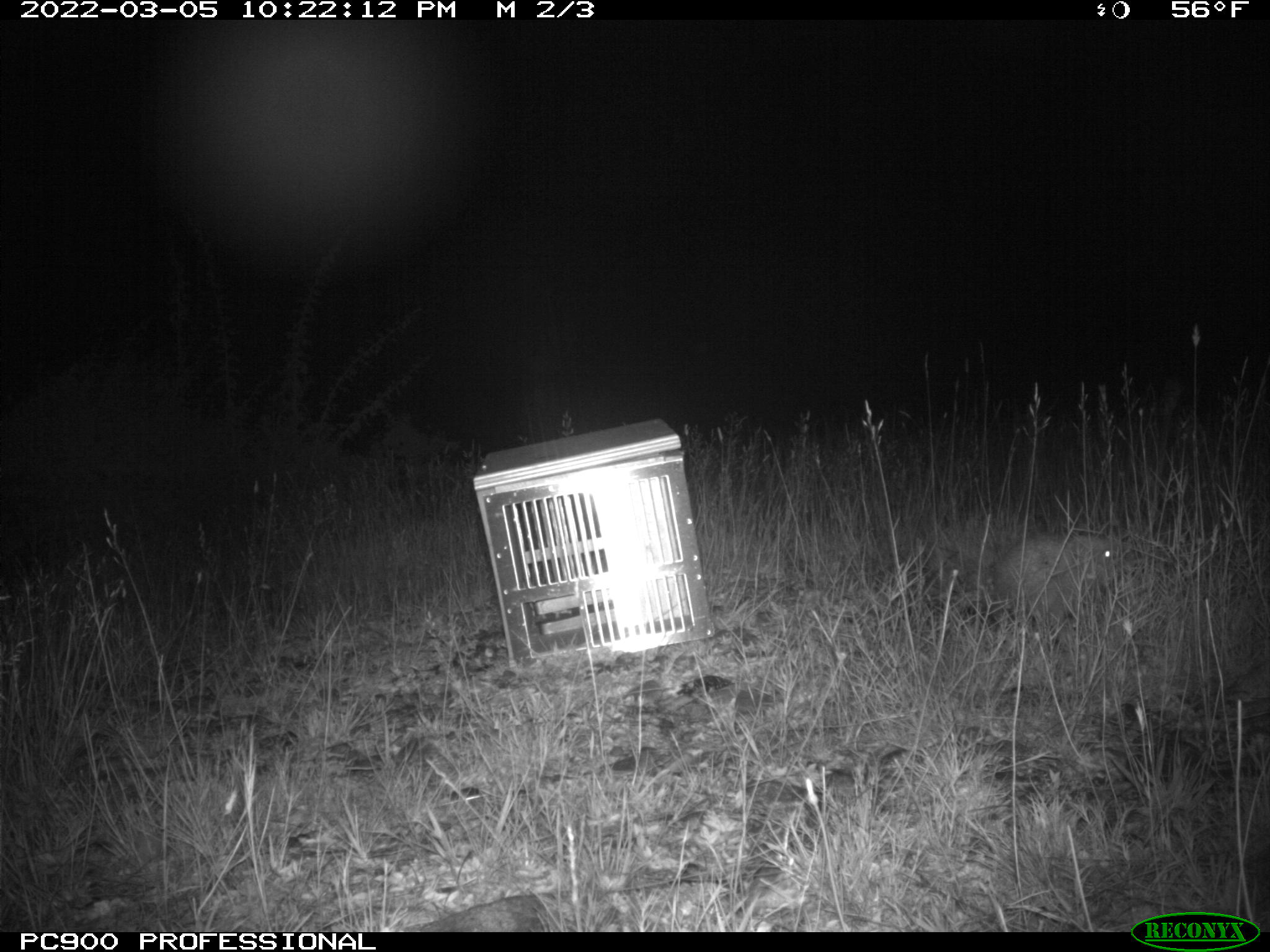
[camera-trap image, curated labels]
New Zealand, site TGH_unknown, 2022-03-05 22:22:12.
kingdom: Animalia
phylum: Chordata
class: Mammalia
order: Eulipotyphla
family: Erinaceidae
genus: Erinaceus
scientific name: Erinaceus europaeus europaeus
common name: european hedgehog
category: hedgehog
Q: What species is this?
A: Hedgehog (european hedgehog) (Erinaceus europaeus europaeus).